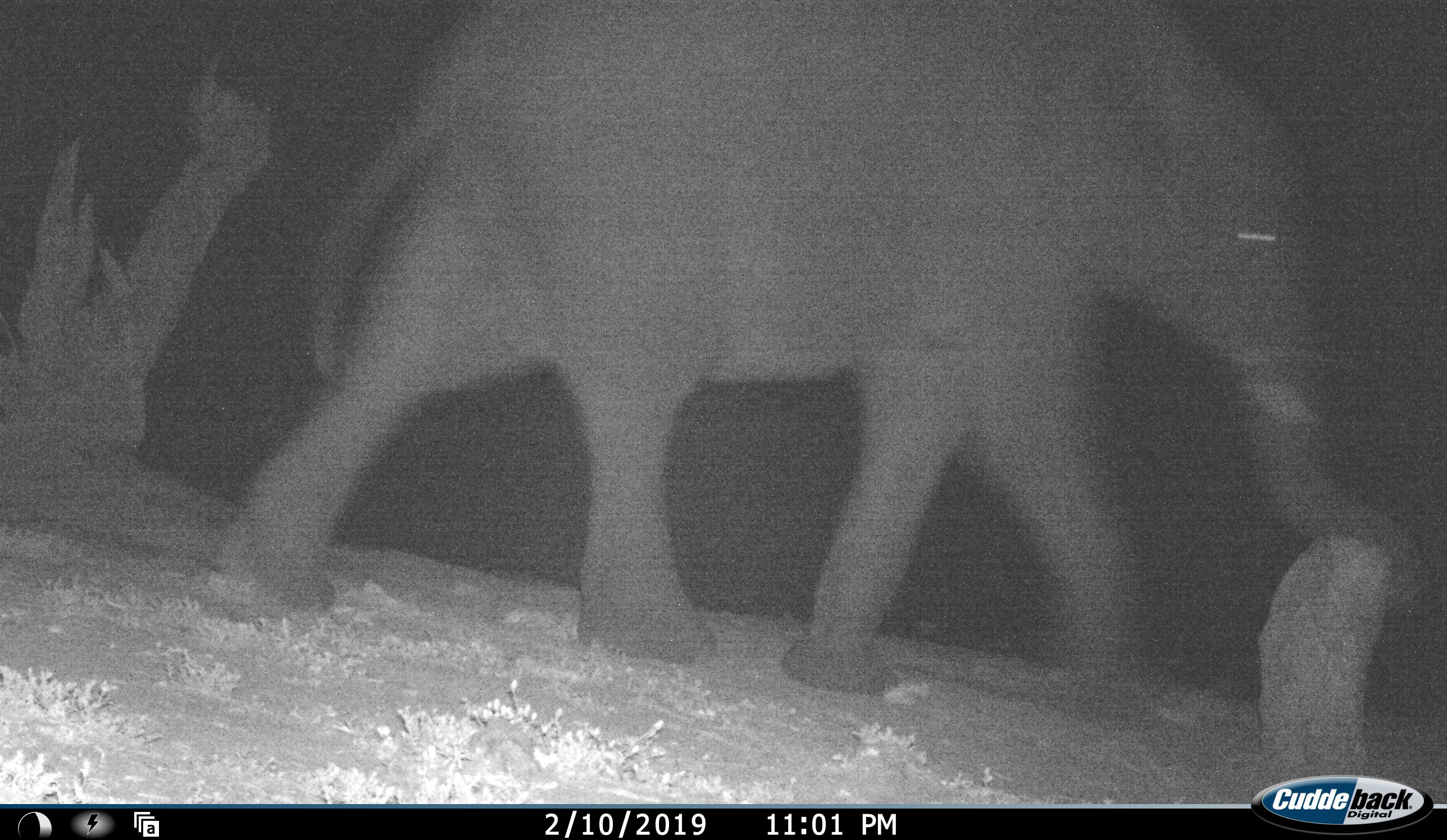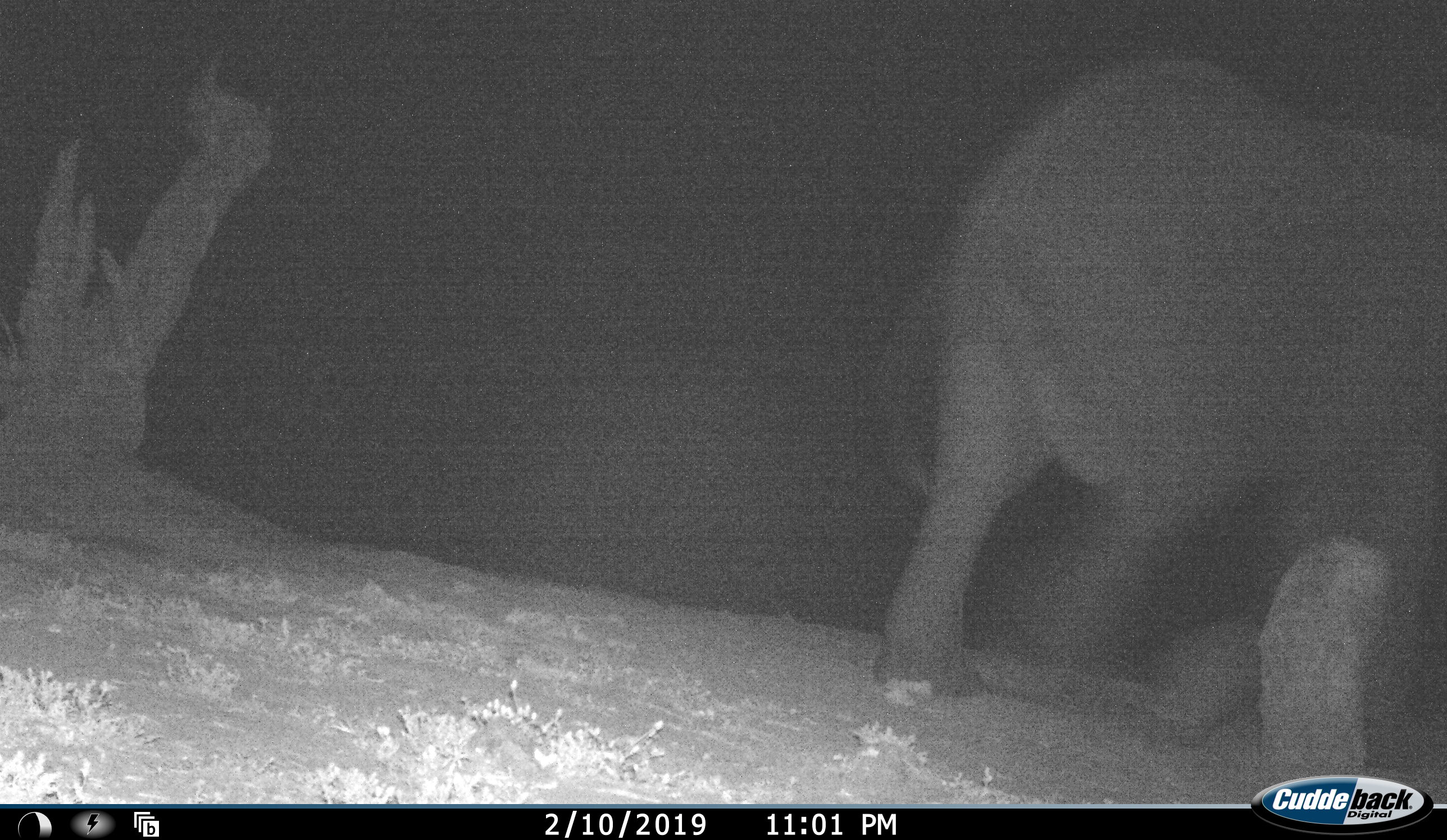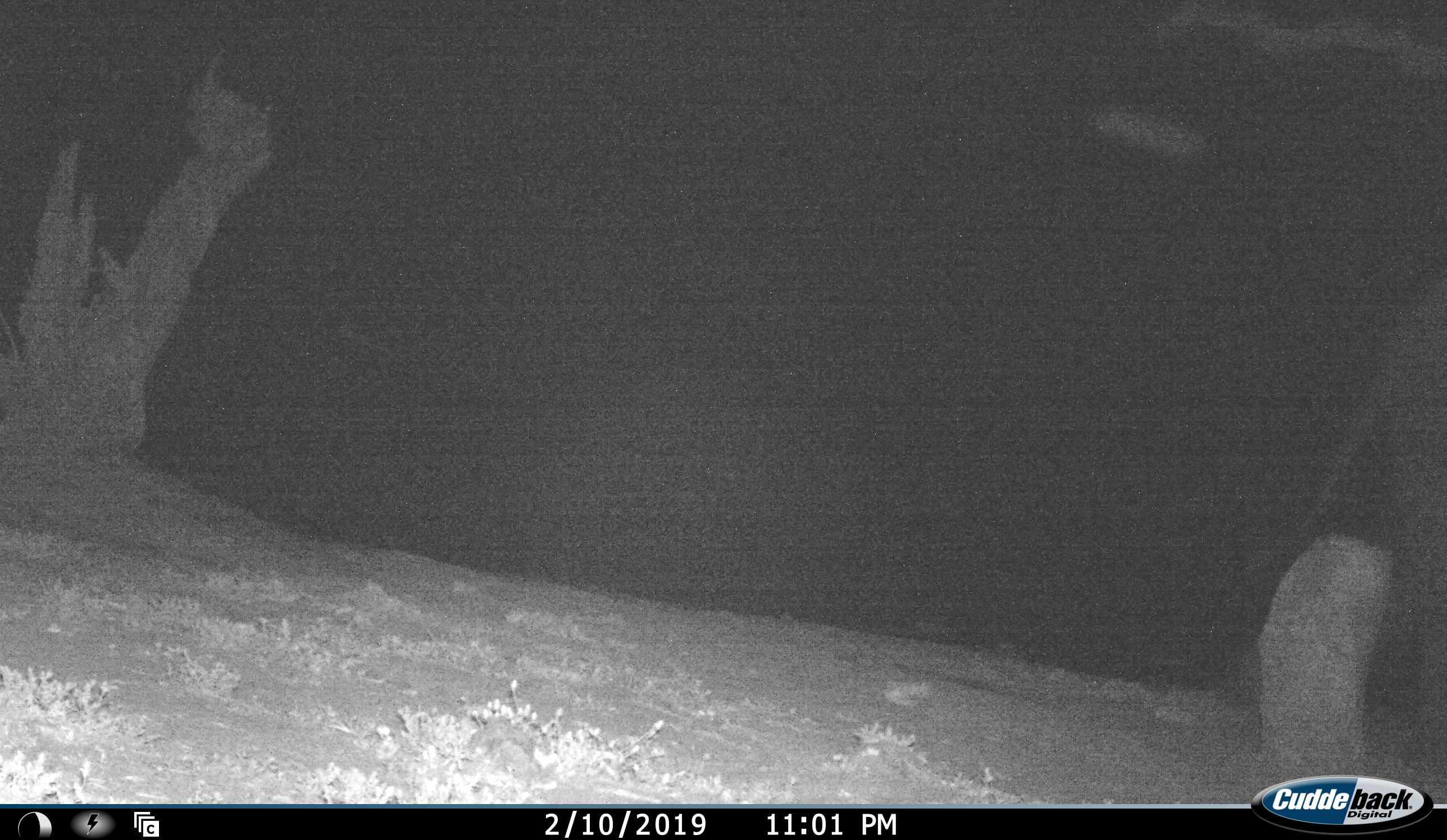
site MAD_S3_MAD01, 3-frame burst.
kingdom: Animalia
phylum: Chordata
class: Mammalia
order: Proboscidea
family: Elephantidae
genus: Loxodonta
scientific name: Loxodonta africana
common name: african bush elephant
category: elephant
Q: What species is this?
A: Elephant (african bush elephant) (Loxodonta africana).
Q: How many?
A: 1.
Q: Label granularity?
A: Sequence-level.